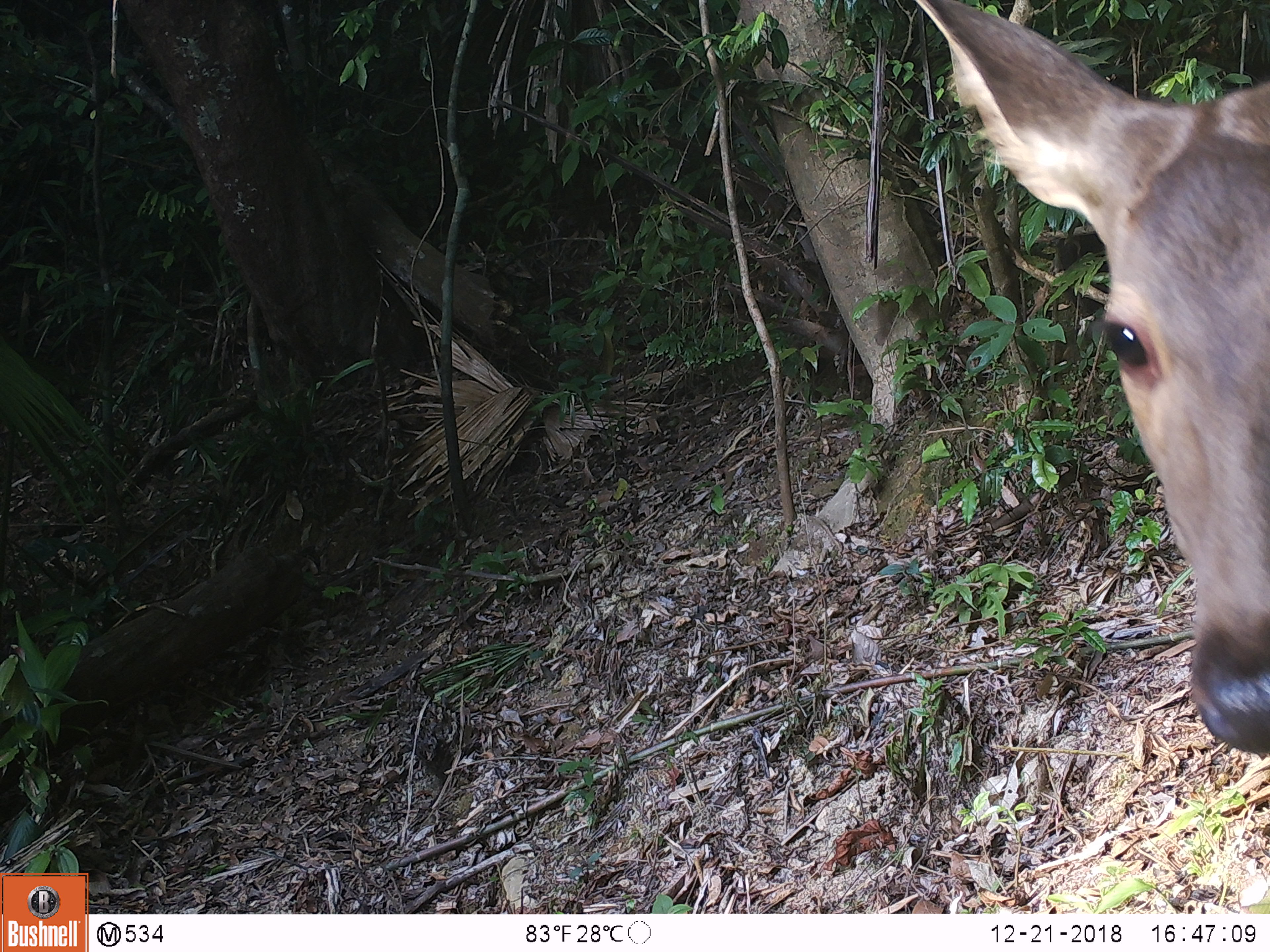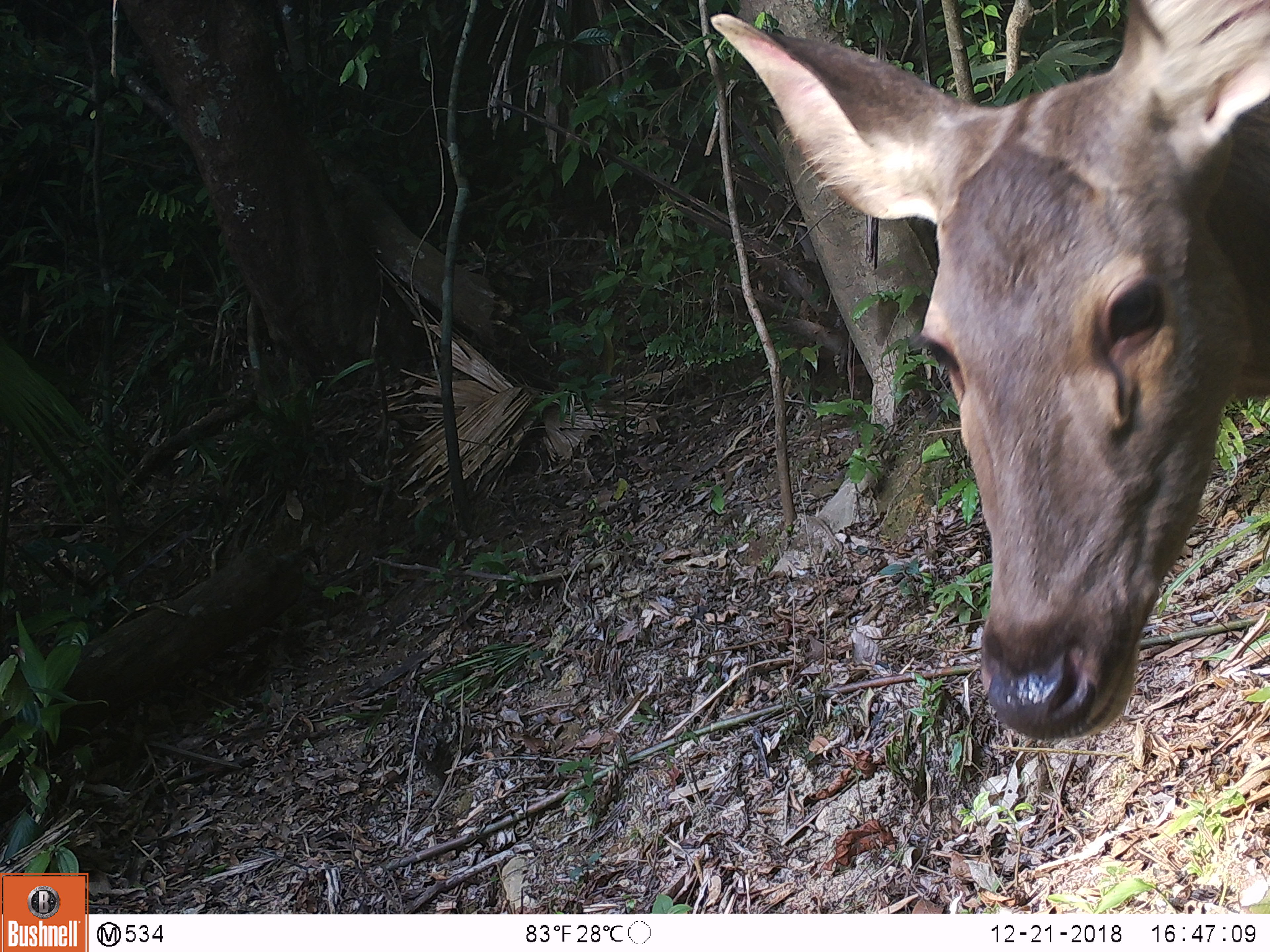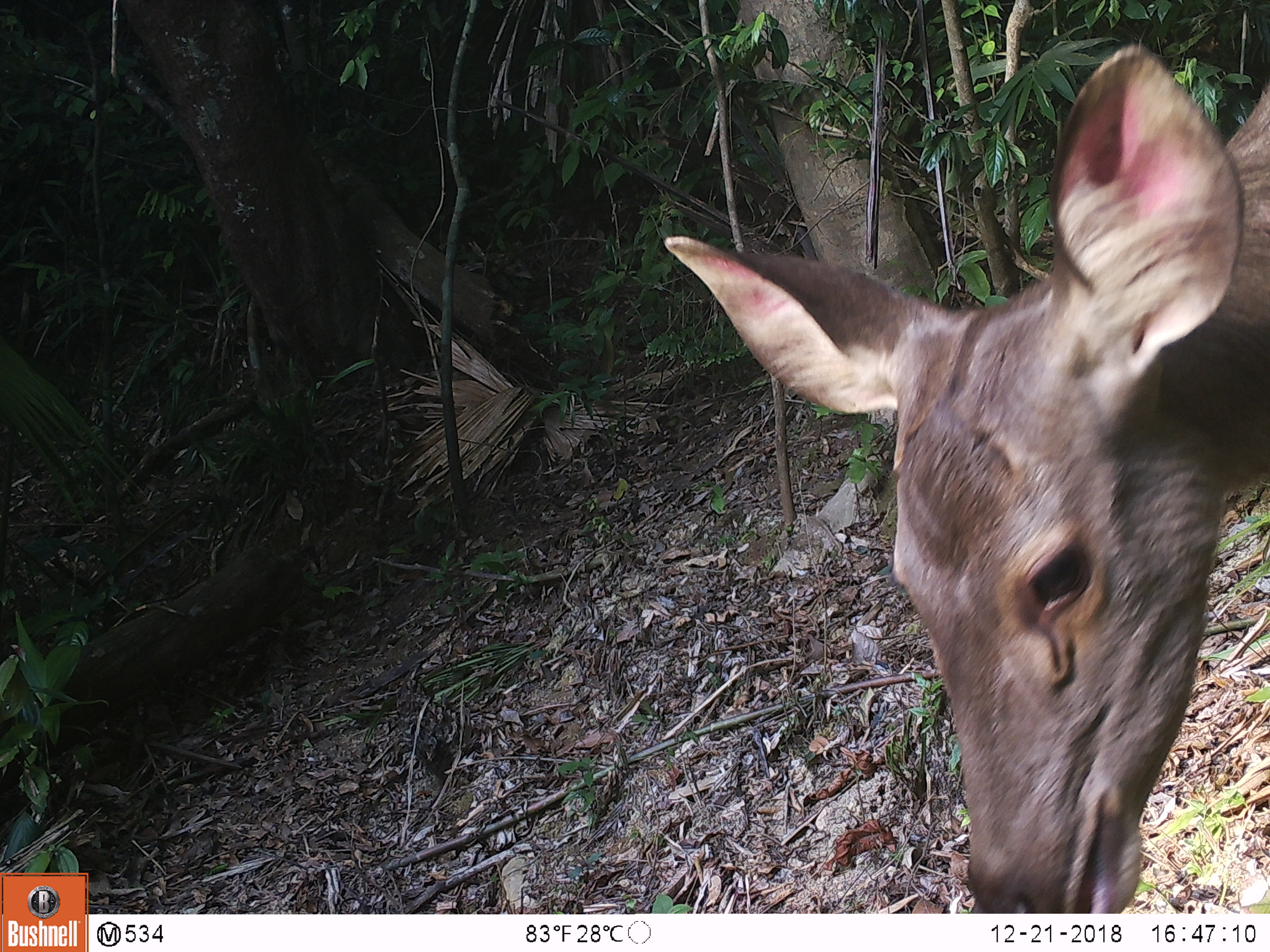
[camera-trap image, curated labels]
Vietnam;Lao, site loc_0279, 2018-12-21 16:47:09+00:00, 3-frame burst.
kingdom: Animalia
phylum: Chordata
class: Mammalia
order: Artiodactyla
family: Cervidae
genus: Rusa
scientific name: Rusa unicolor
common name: sambar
Sambar (Rusa unicolor). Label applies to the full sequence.